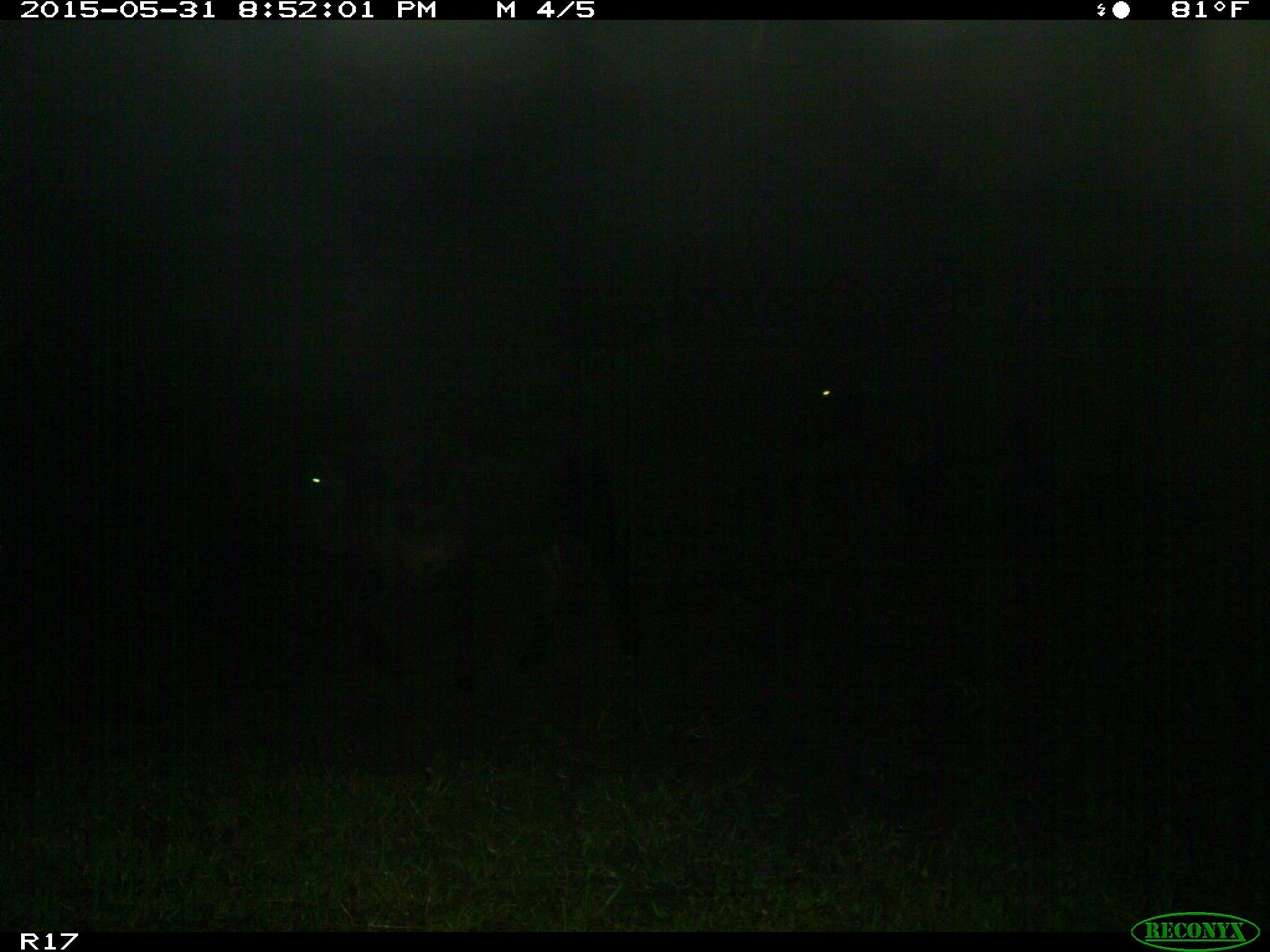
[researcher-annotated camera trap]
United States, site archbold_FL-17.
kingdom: Animalia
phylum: Chordata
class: Mammalia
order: Artiodactyla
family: Bovidae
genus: Bos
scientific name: Bos taurus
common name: domestic cow